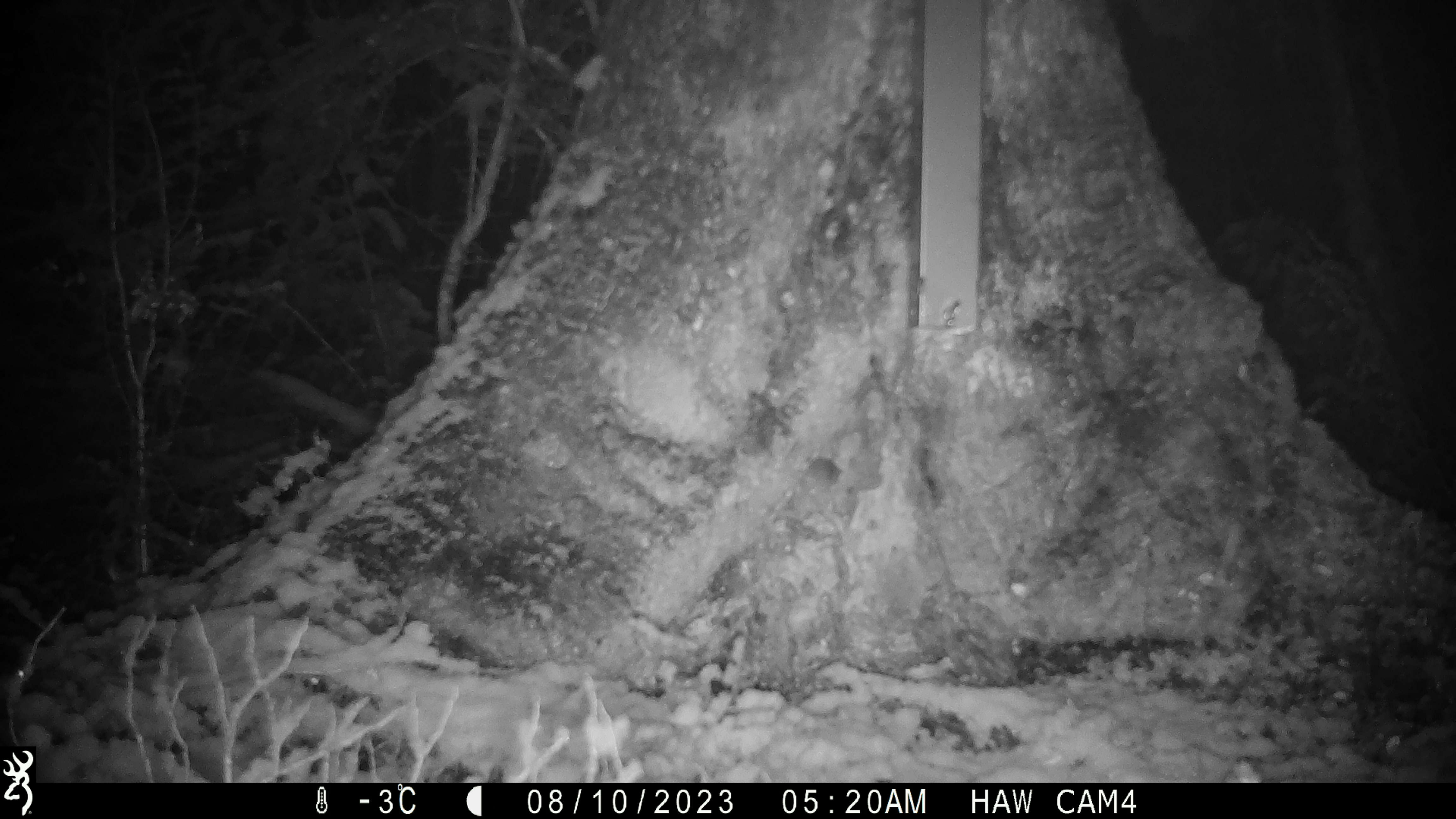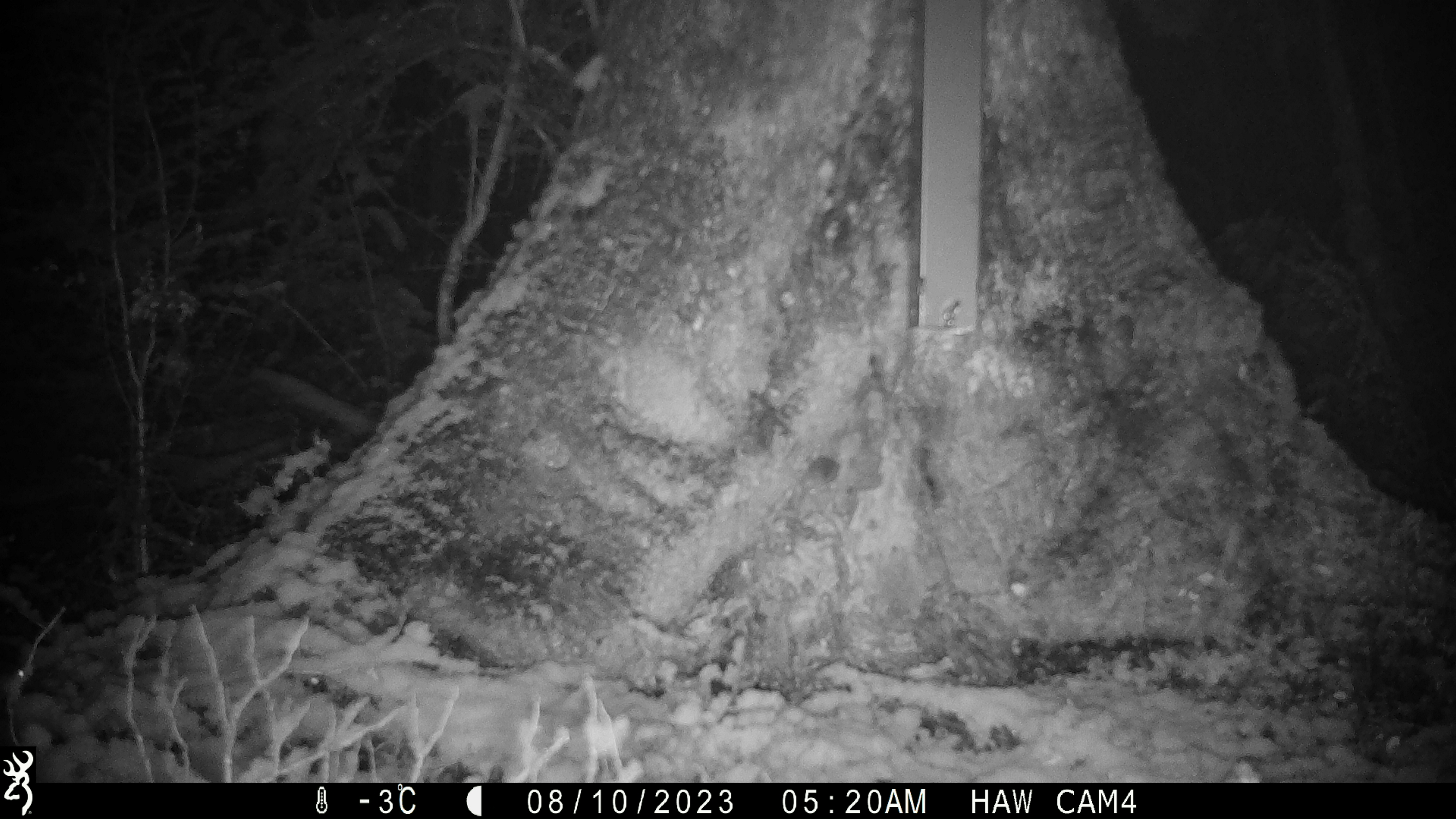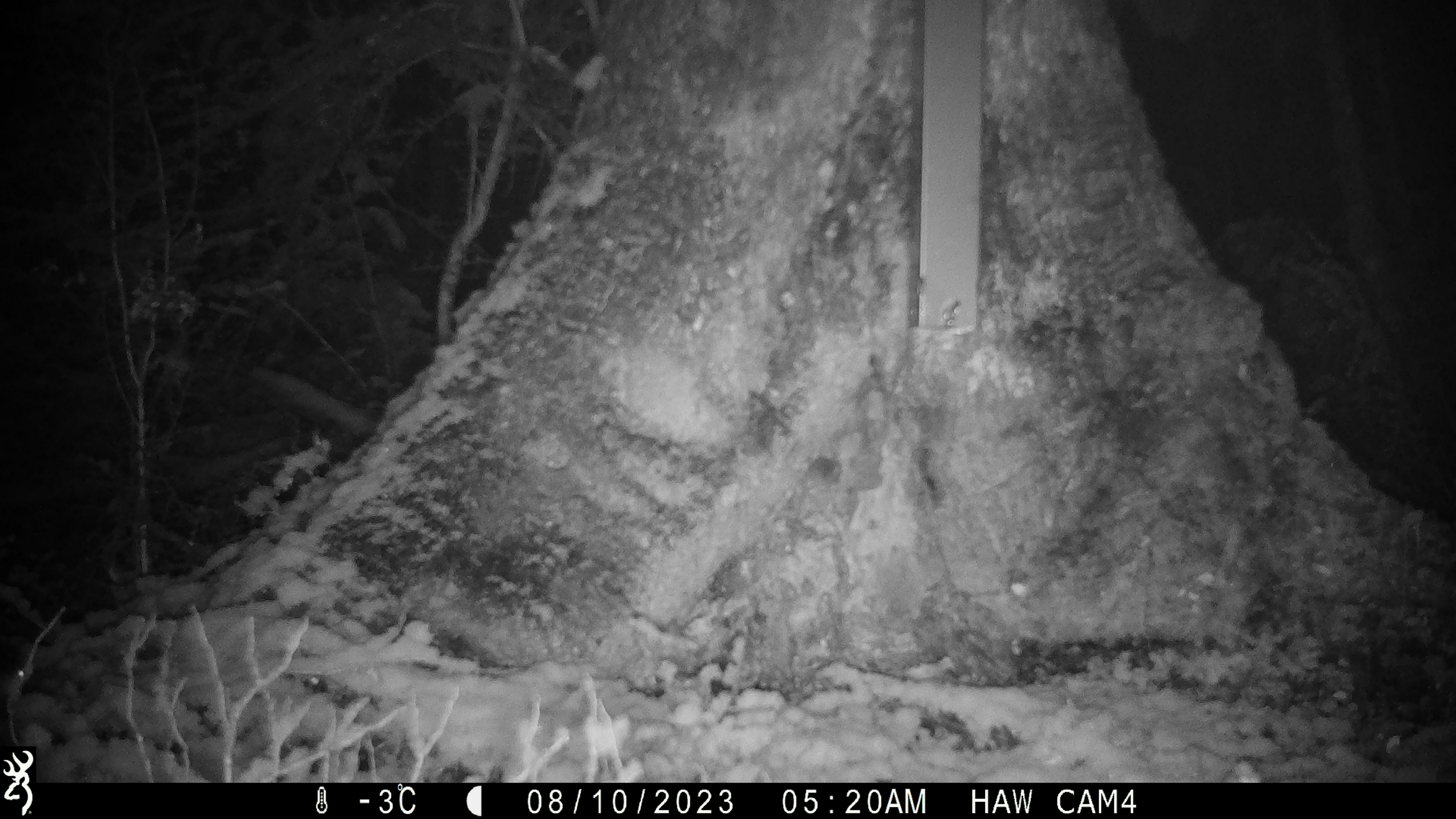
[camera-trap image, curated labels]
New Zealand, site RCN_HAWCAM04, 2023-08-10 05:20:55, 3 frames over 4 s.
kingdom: Animalia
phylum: Chordata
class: Mammalia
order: Rodentia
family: Muridae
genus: Mus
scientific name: Mus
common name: mouse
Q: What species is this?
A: Mouse (Mus).